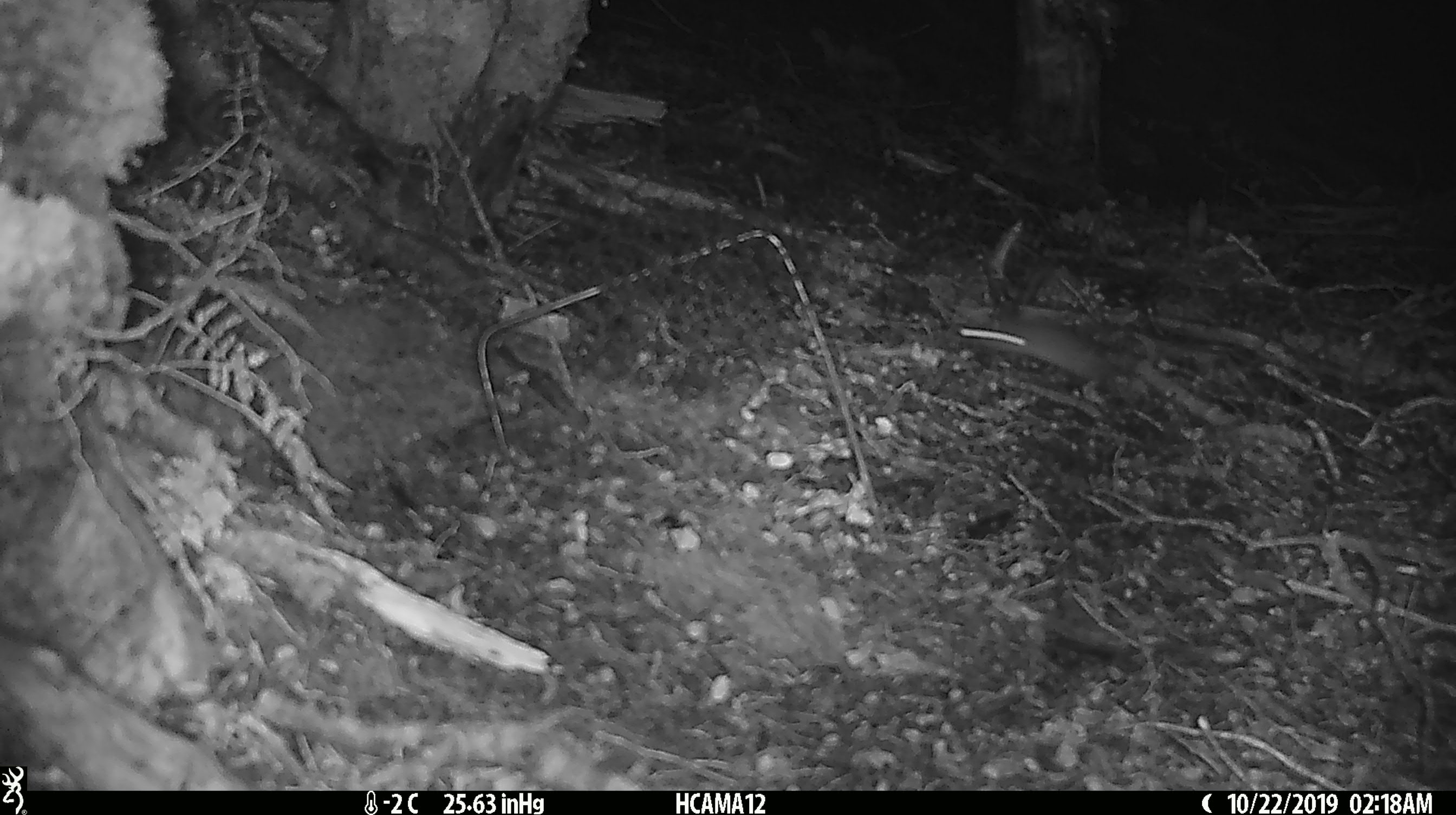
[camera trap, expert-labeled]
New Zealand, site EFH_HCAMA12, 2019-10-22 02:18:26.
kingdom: Animalia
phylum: Chordata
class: Mammalia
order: Rodentia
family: Muridae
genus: Mus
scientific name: Mus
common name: mouse